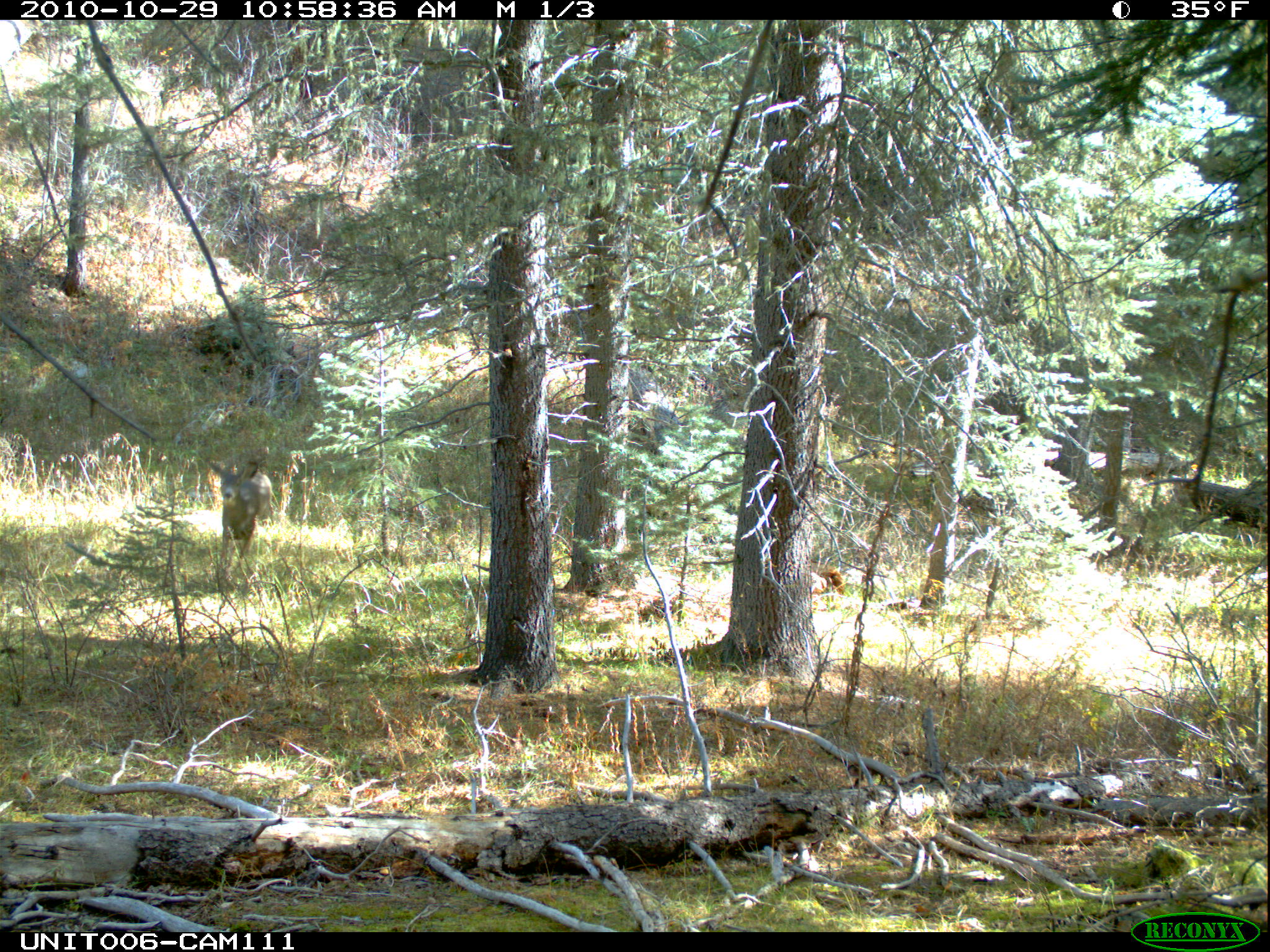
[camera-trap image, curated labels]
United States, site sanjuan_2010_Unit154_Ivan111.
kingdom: Animalia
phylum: Chordata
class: Mammalia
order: Artiodactyla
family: Cervidae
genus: Odocoileus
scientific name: Odocoileus hemionus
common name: mule deer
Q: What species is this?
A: Odocoileus hemionus (mule deer).